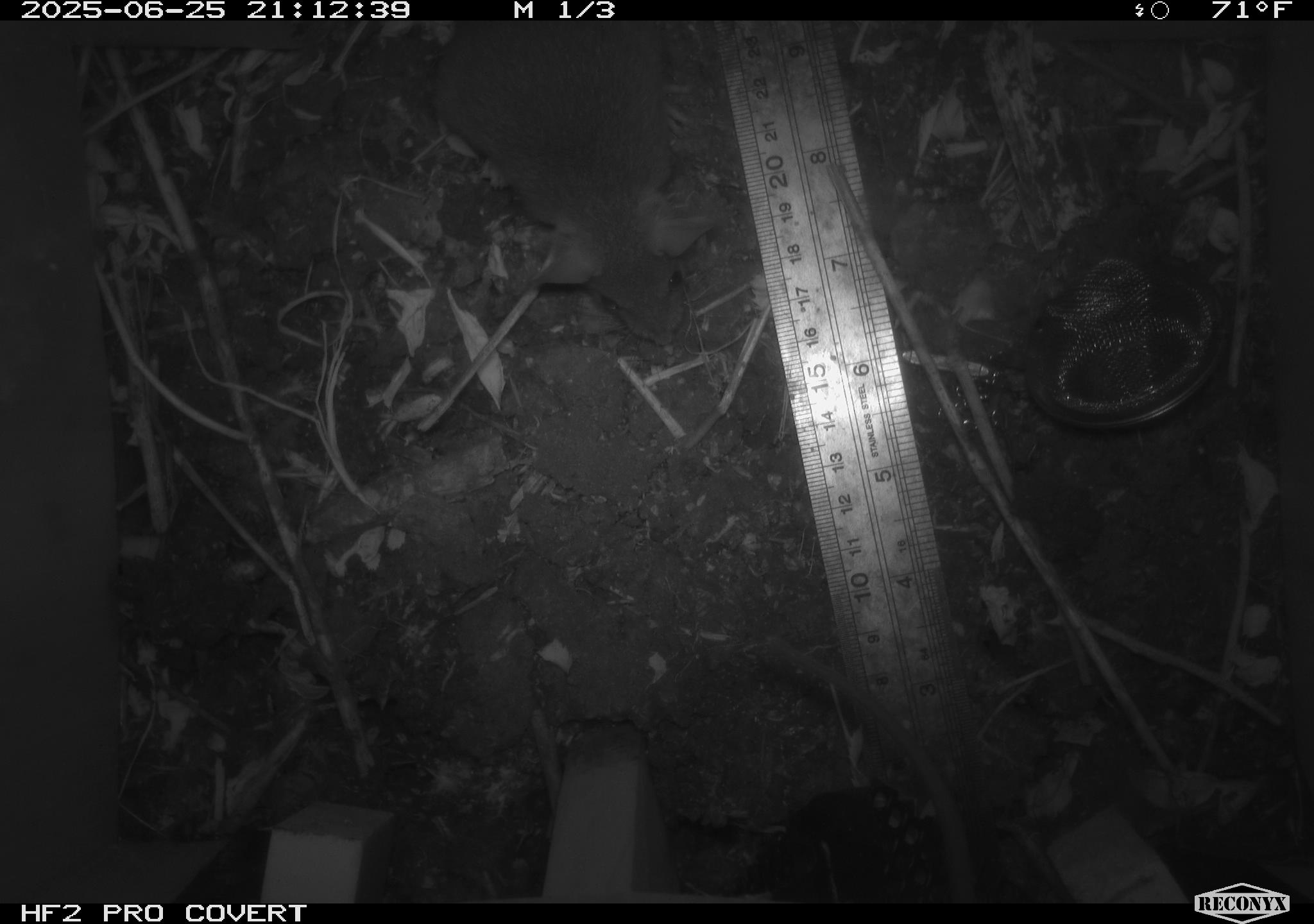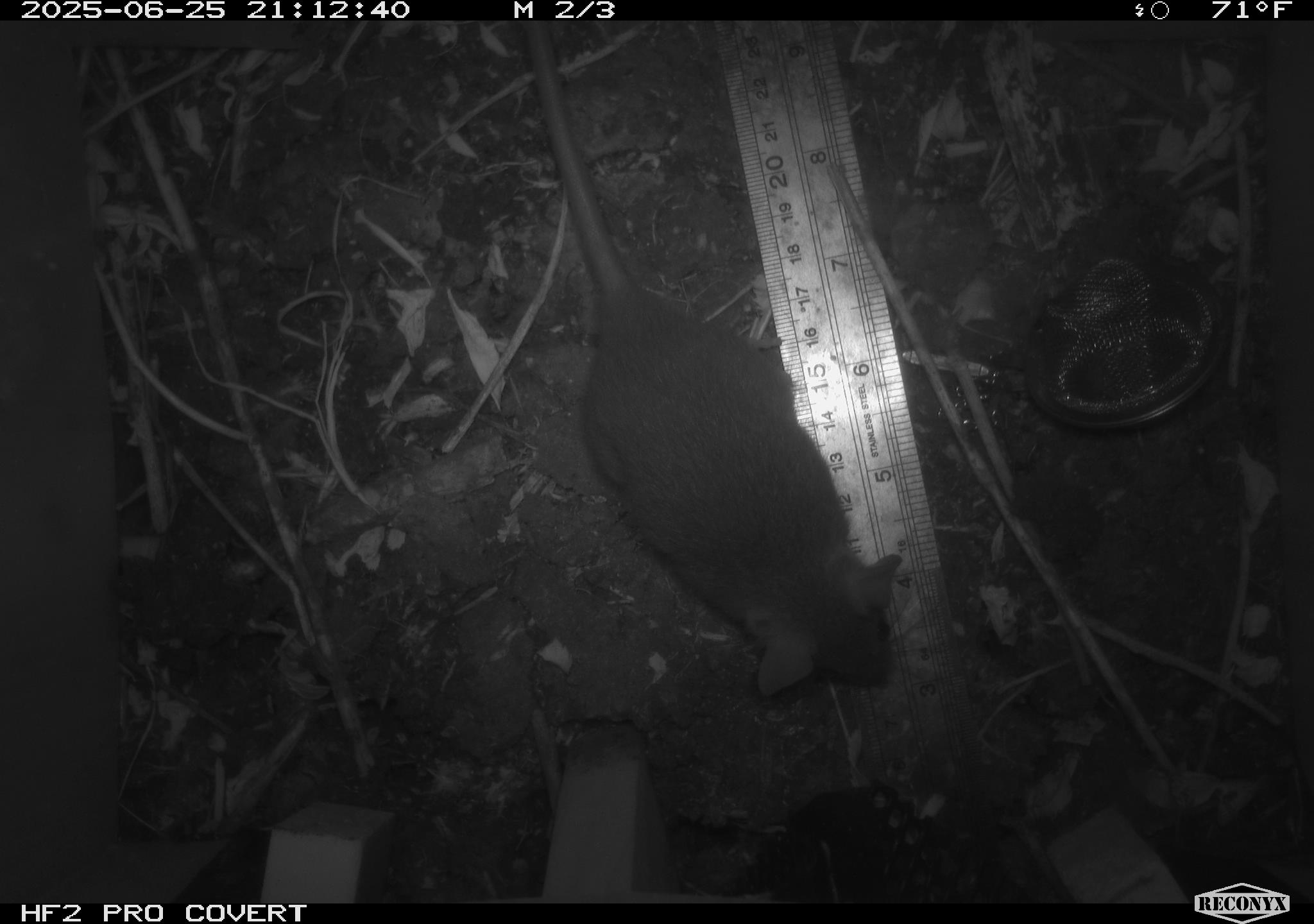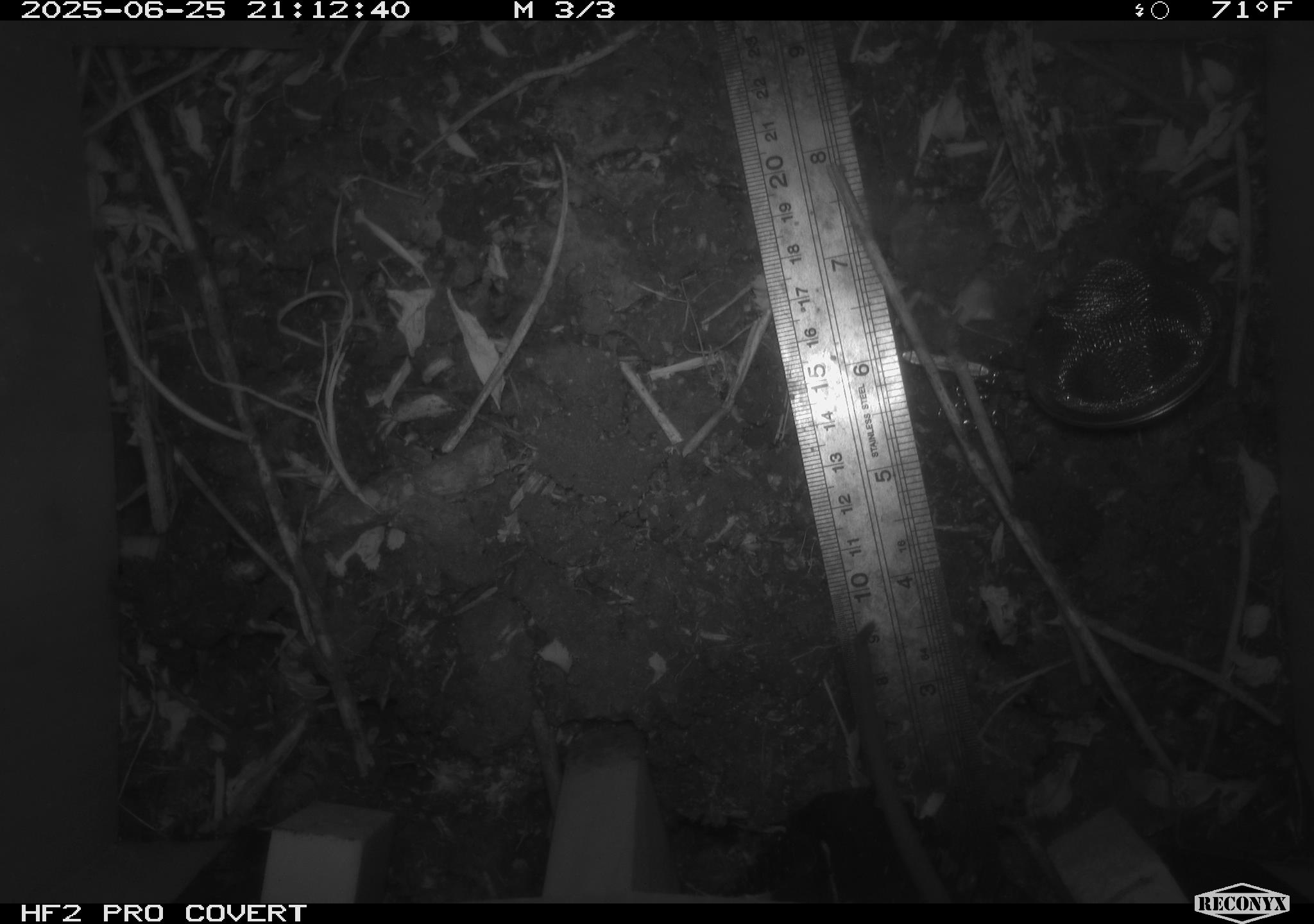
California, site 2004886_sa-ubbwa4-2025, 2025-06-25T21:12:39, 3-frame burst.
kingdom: Animalia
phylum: Chordata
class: Mammalia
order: Rodentia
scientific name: Rodentia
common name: rodent